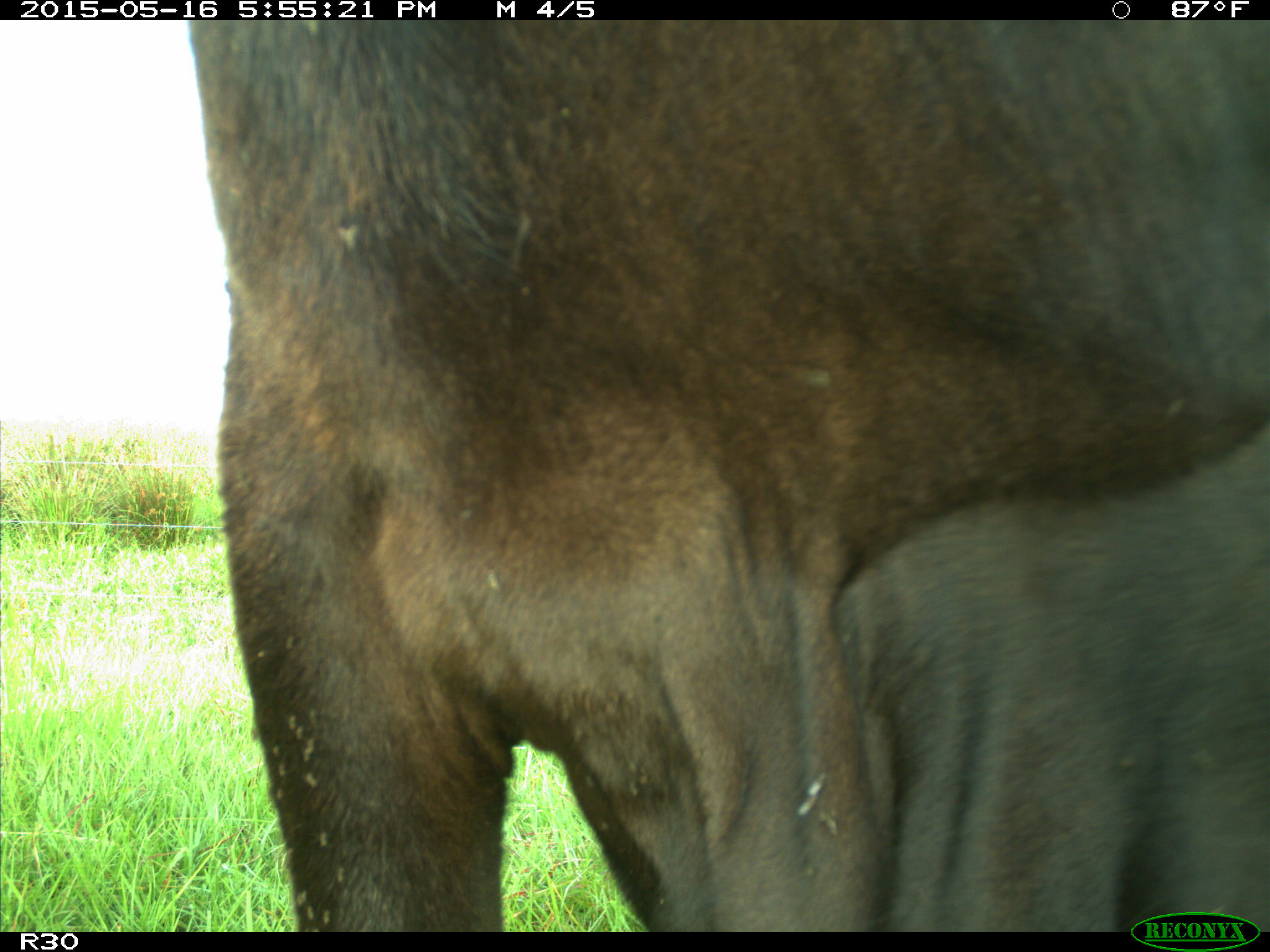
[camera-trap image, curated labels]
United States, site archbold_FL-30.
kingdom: Animalia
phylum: Chordata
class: Mammalia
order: Artiodactyla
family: Bovidae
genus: Bos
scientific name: Bos taurus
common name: domestic cow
Bos taurus (domestic cow).